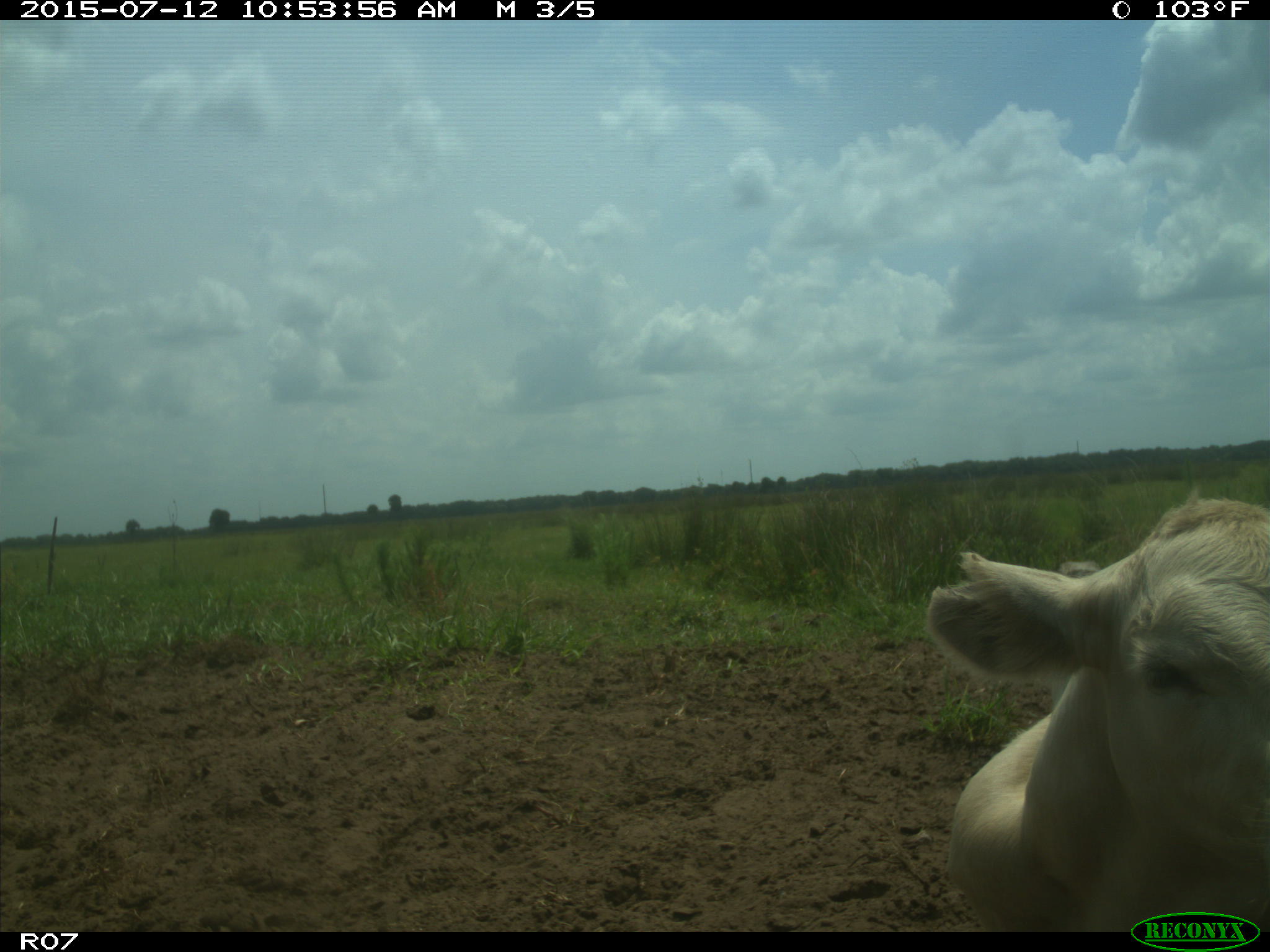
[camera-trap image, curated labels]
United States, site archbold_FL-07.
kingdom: Animalia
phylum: Chordata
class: Mammalia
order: Artiodactyla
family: Bovidae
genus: Bos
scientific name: Bos taurus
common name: domestic cow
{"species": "Bos taurus (domestic cow)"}